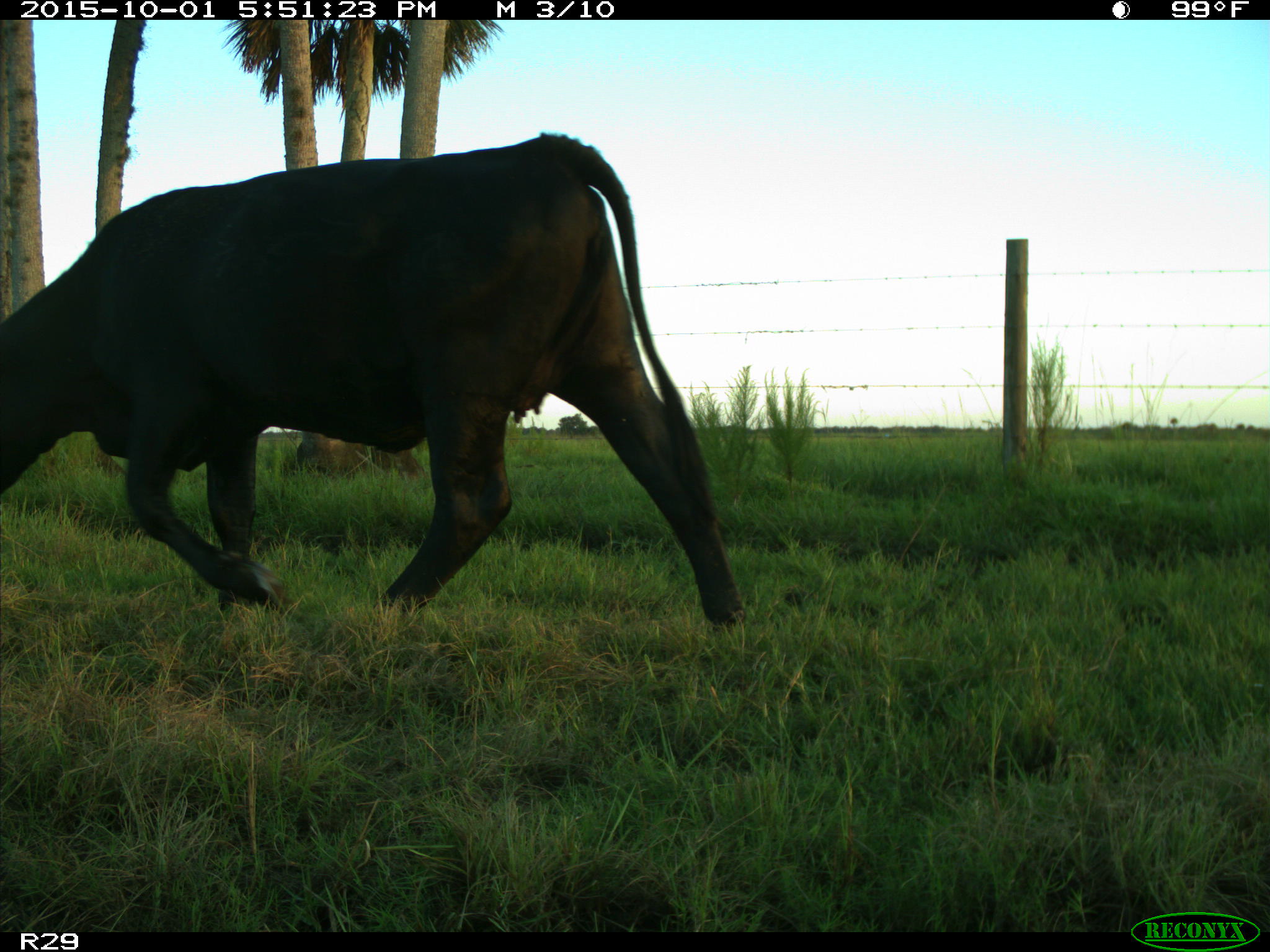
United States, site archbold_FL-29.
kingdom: Animalia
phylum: Chordata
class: Mammalia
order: Artiodactyla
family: Bovidae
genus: Bos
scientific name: Bos taurus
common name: domestic cow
Bos taurus (domestic cow).